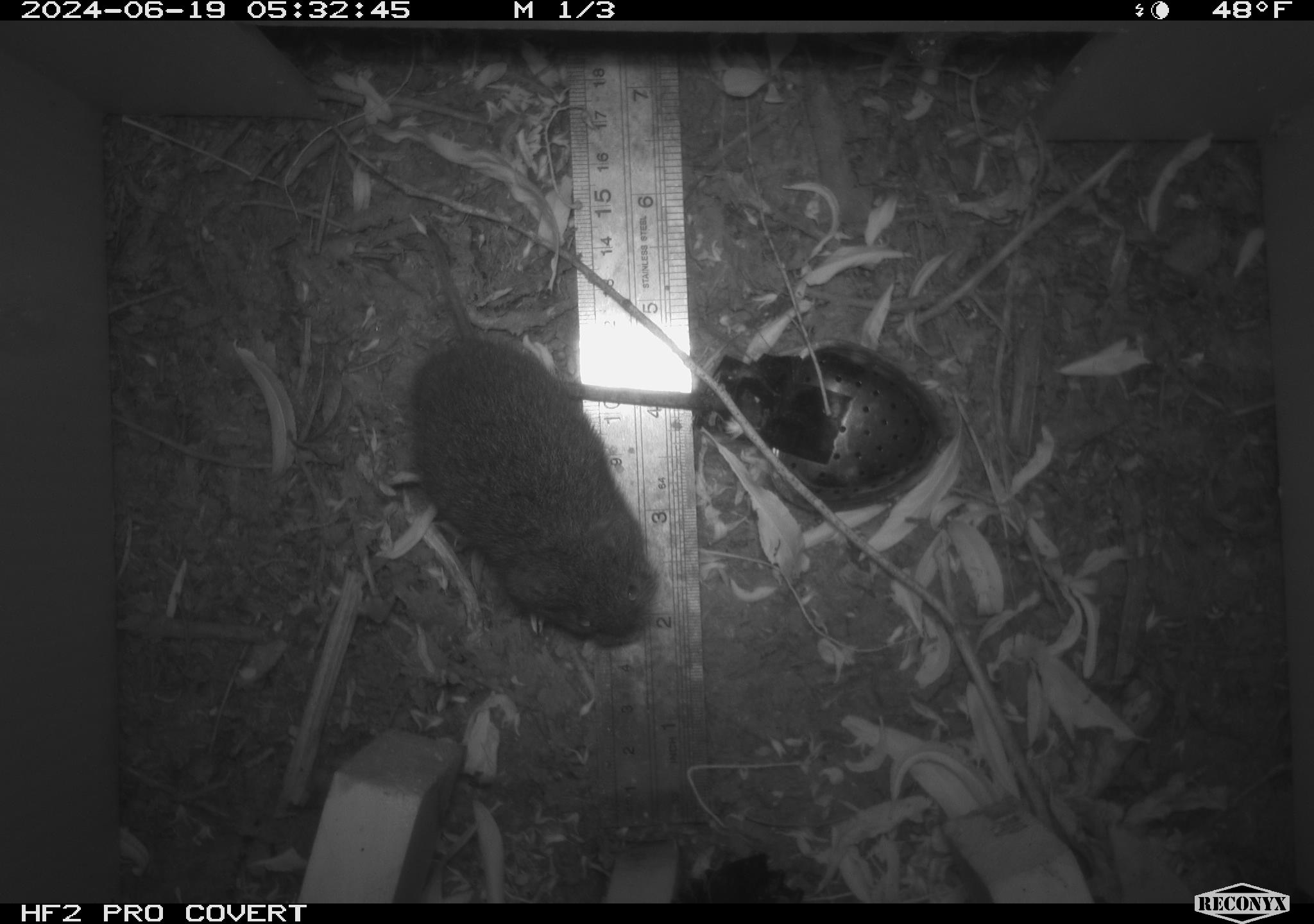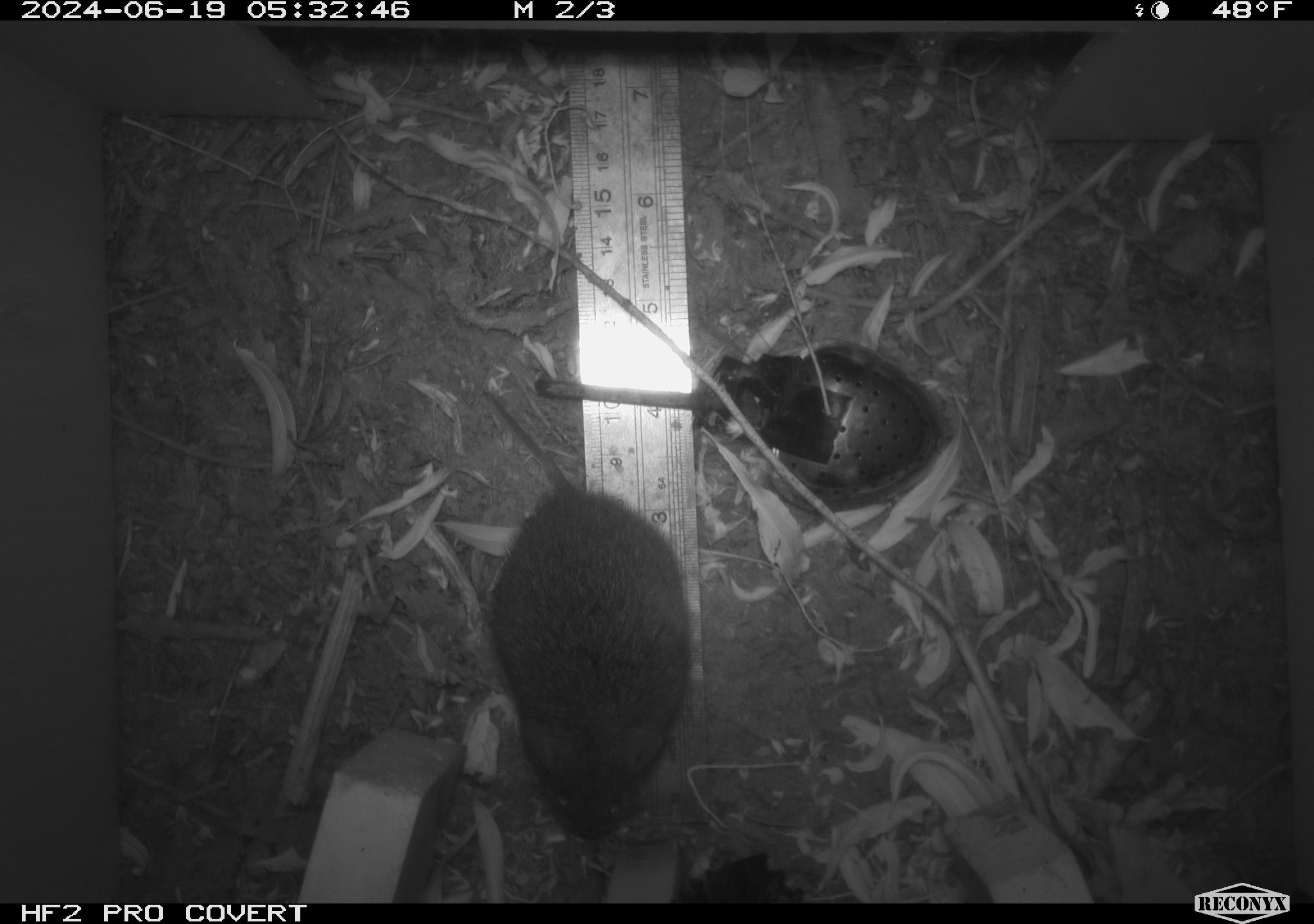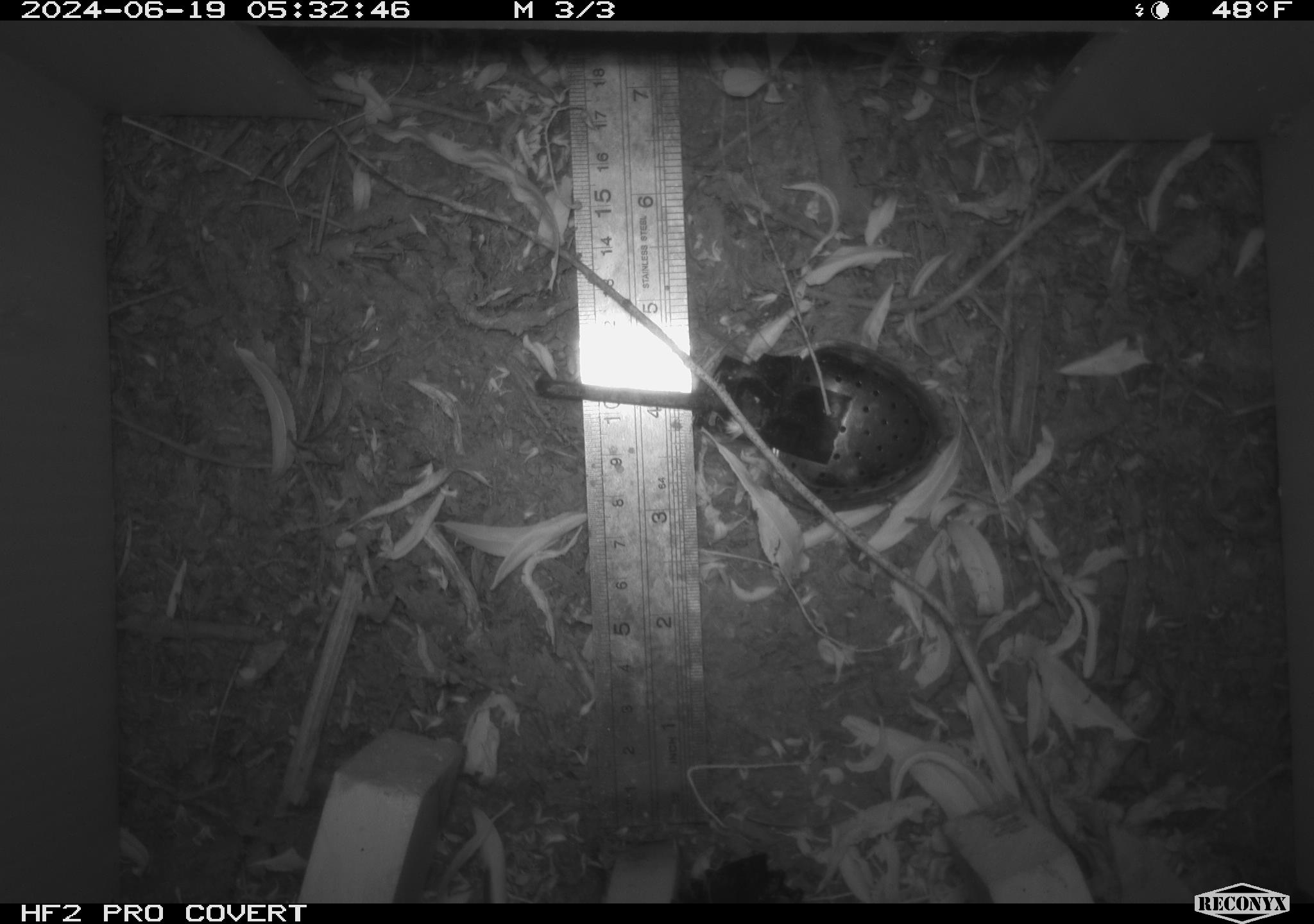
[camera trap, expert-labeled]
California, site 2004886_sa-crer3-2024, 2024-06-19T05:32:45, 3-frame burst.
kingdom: Animalia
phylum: Chordata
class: Mammalia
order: Rodentia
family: Cricetidae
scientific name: Arvicolinae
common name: voles, lemmings, and muskrats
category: arvicolinae subfamily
Arvicolinae subfamily (voles, lemmings, and muskrats) (Arvicolinae).